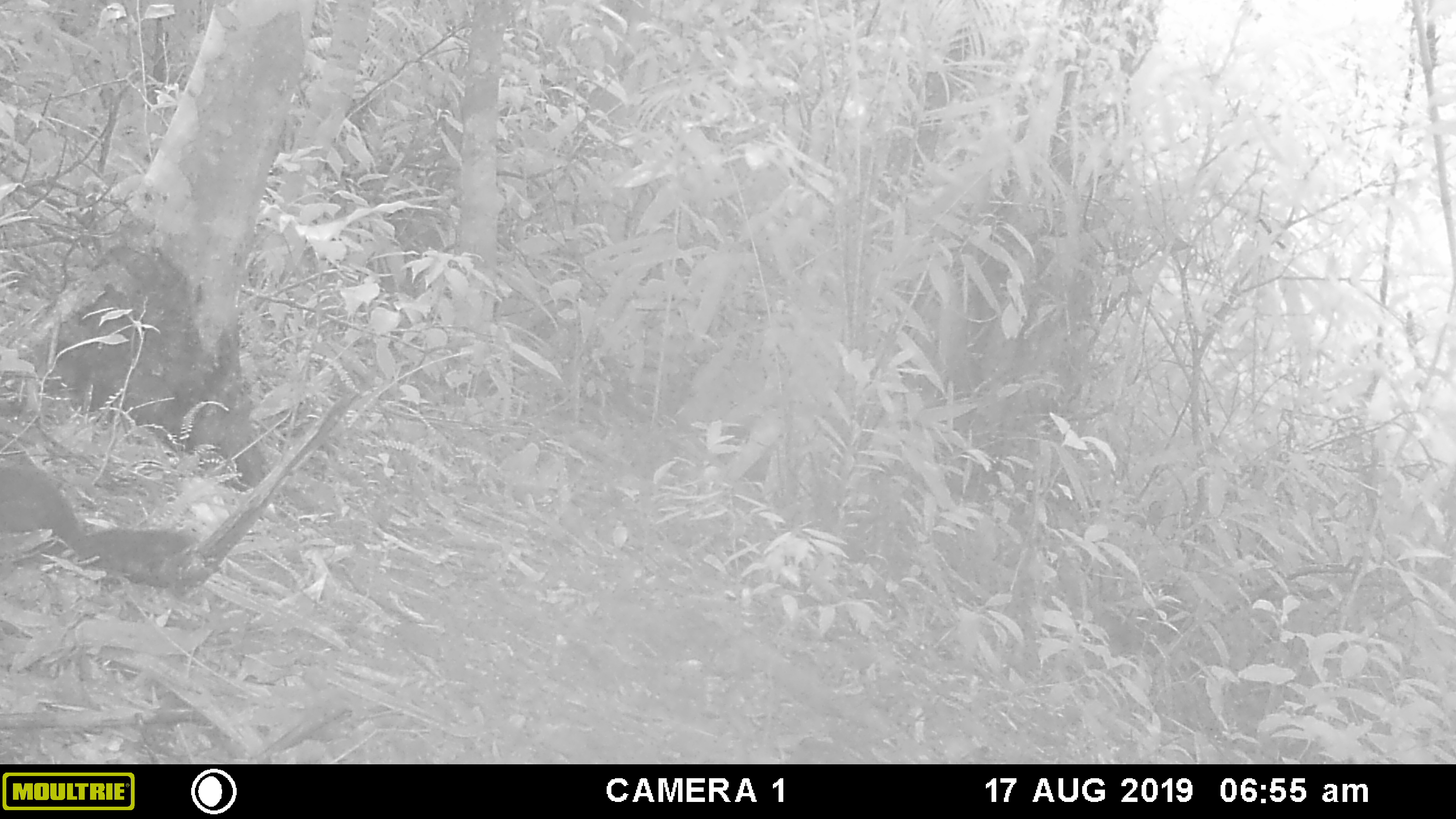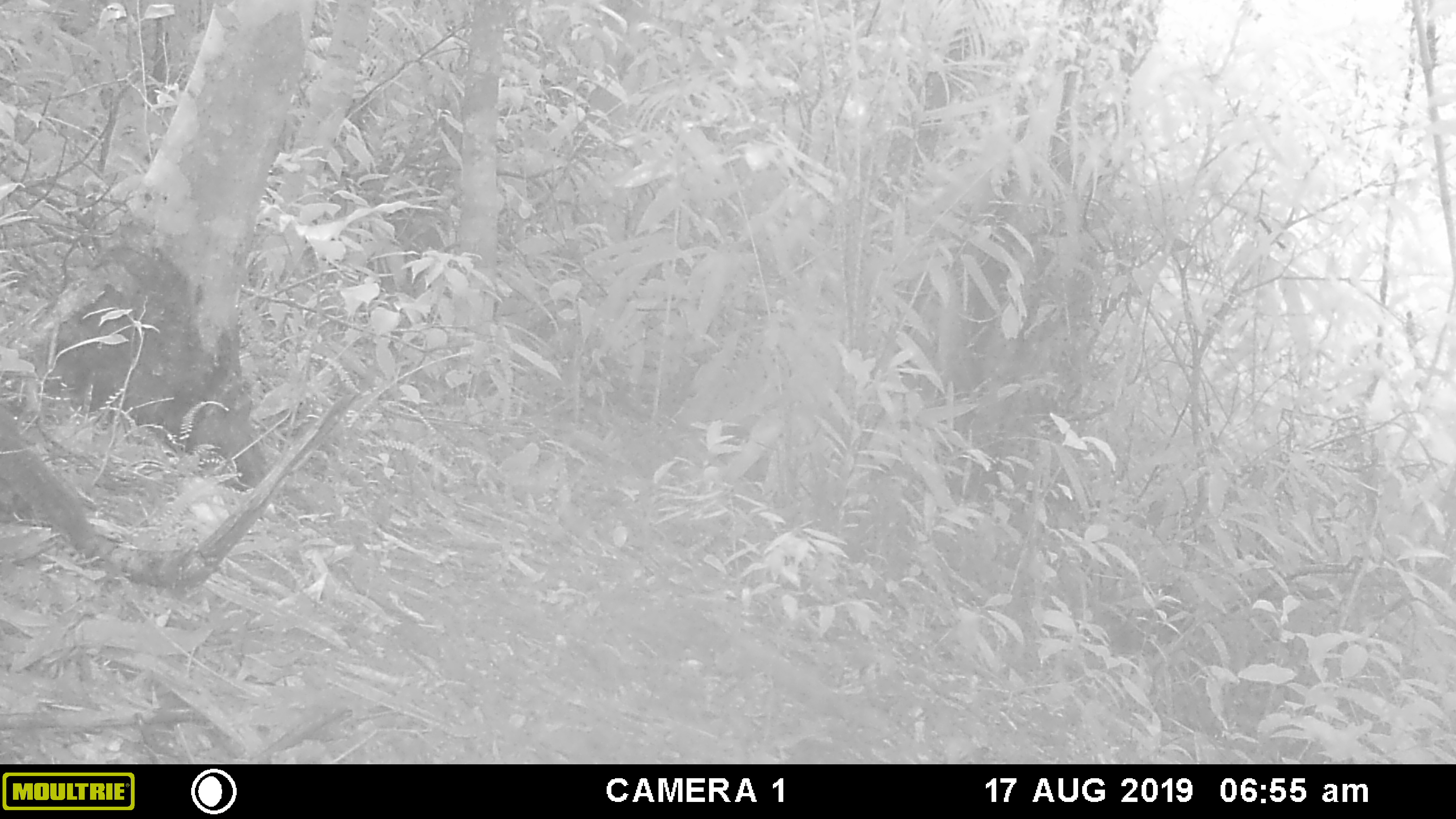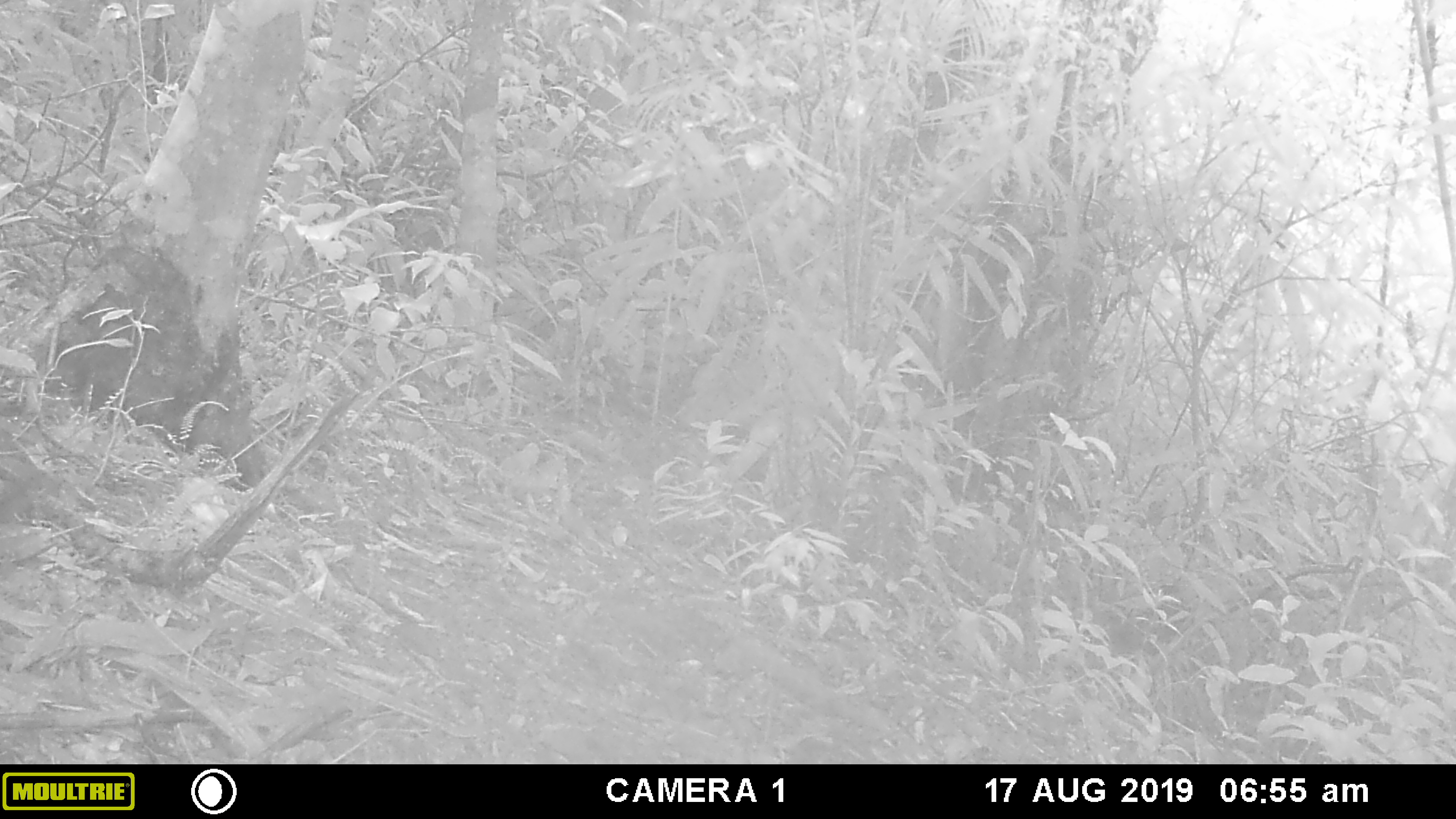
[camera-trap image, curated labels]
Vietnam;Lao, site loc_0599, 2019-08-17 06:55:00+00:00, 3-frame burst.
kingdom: Animalia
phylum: Chordata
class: Mammalia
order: Rodentia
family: Sciuridae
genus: Sciurus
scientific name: Sciurus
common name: squirrel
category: unidentified squirrel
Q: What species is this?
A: Unidentified squirrel (squirrel) (Sciurus).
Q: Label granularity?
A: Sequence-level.